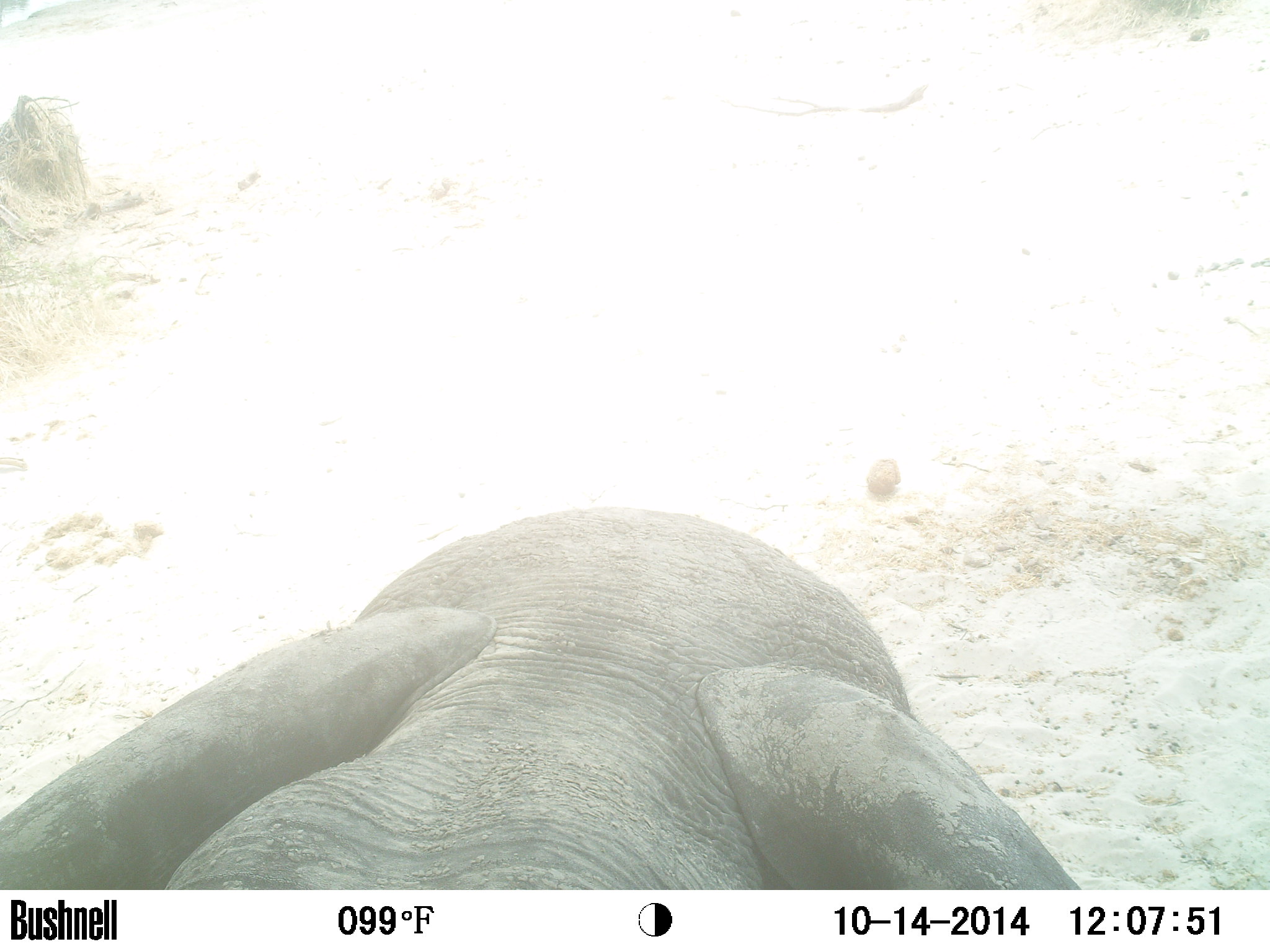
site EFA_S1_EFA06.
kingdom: Animalia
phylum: Chordata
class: Mammalia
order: Proboscidea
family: Elephantidae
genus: Loxodonta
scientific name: Loxodonta africana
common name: african bush elephant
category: elephant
Elephant (african bush elephant) (Loxodonta africana), count 1. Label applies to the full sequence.